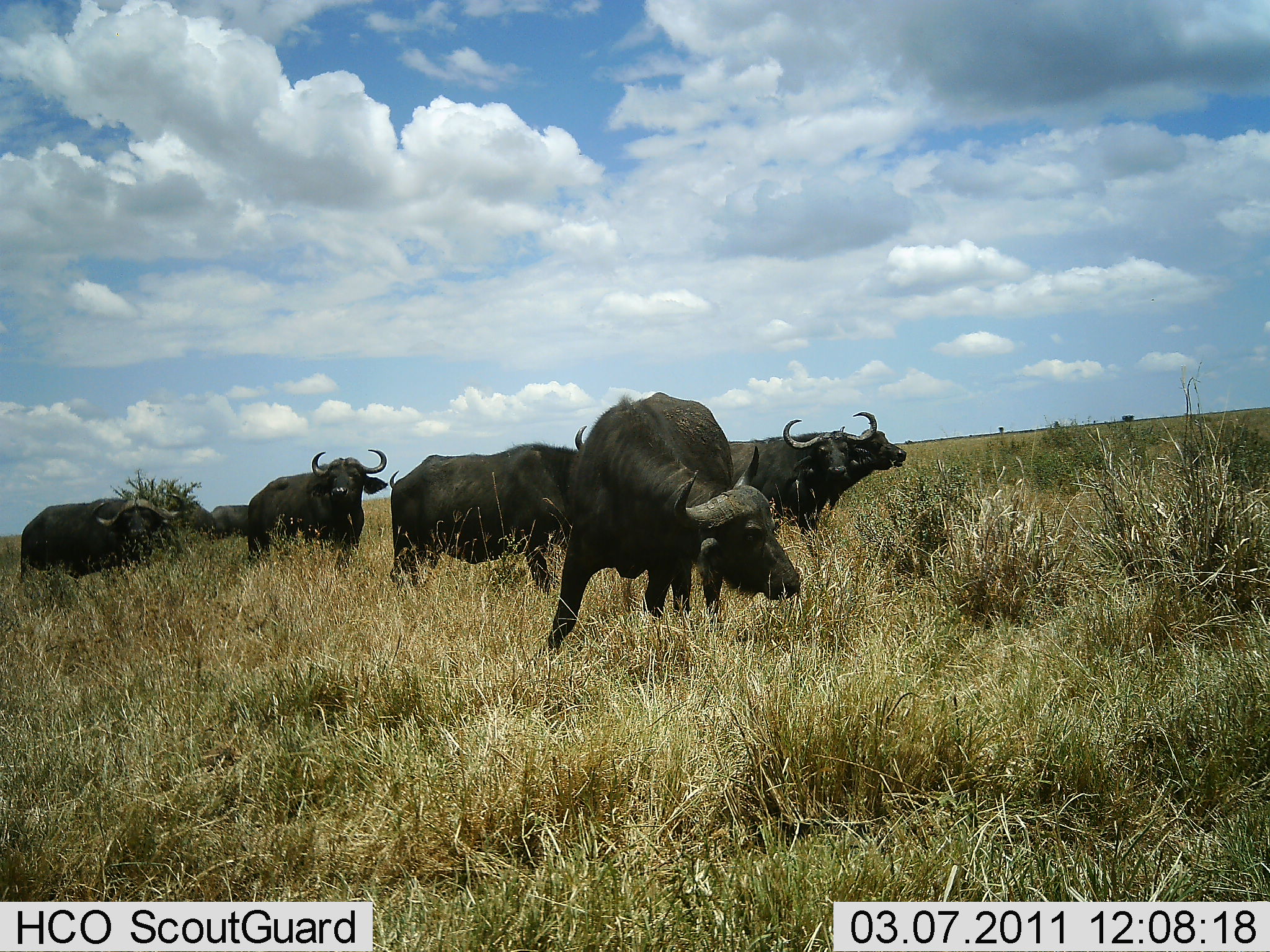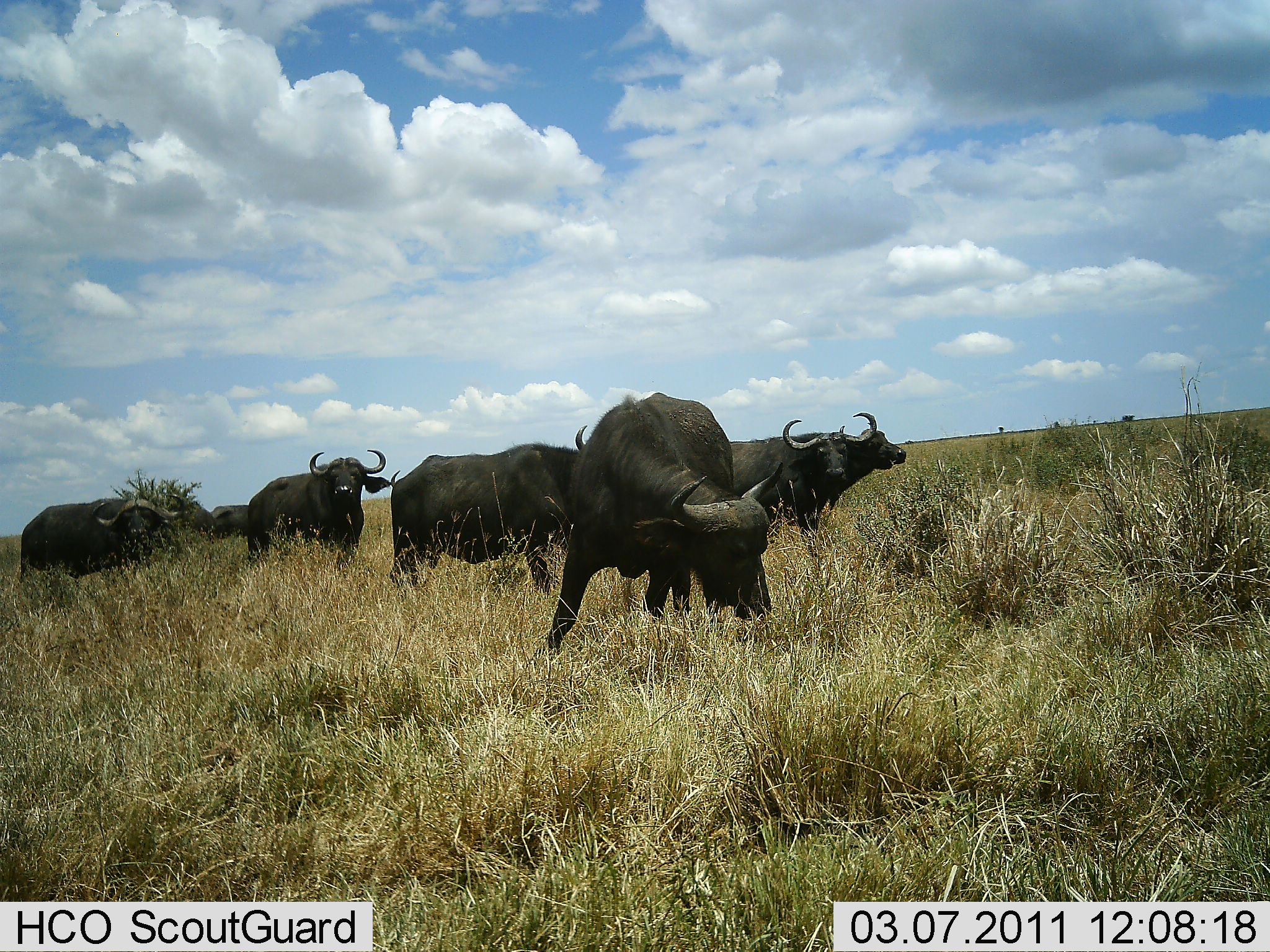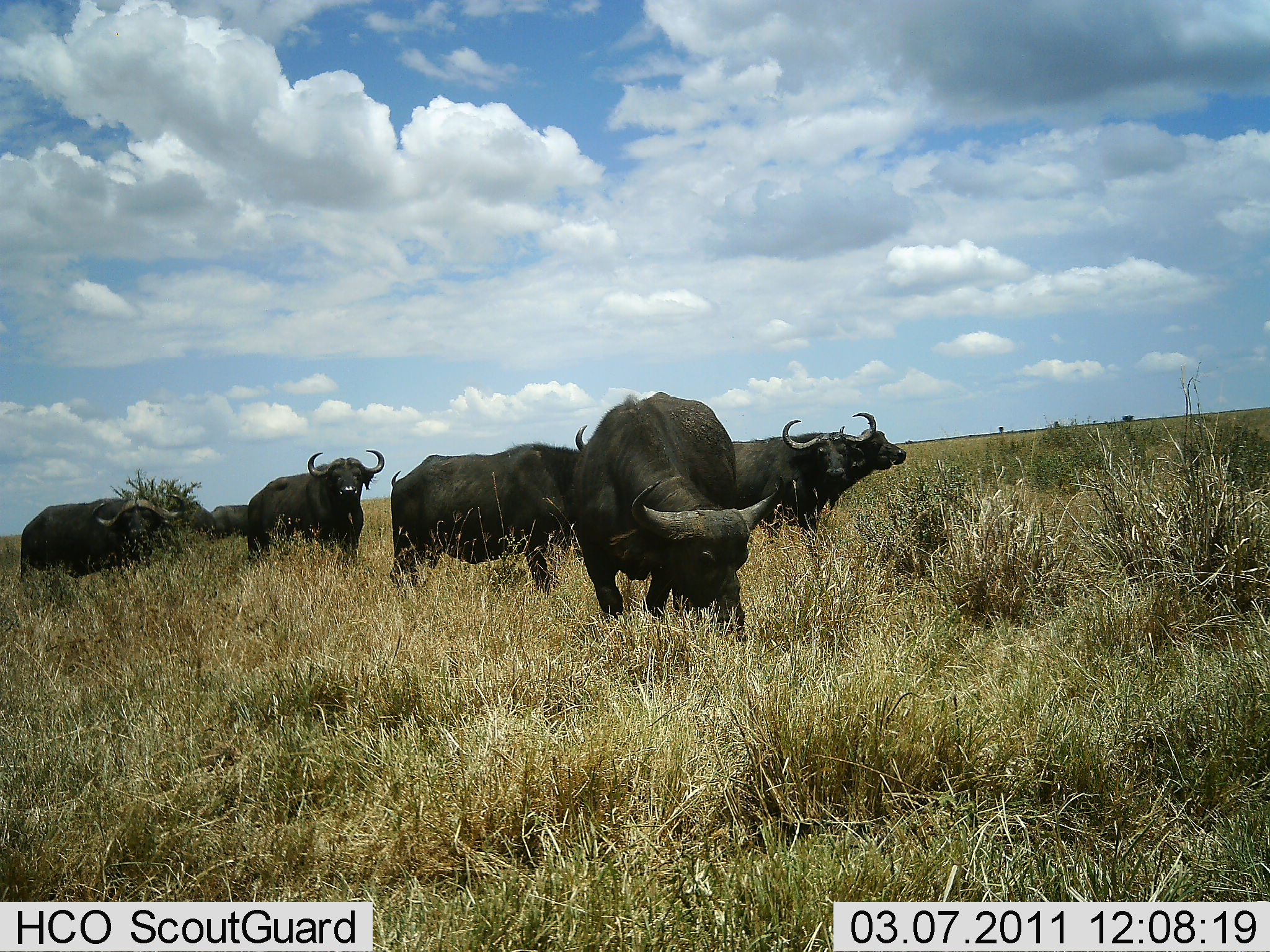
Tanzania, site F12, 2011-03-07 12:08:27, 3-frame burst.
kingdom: Animalia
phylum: Chordata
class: Mammalia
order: Artiodactyla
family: Bovidae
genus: Syncerus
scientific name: Syncerus caffer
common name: cape buffalo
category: buffalo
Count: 7.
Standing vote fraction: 85%.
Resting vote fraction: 8%.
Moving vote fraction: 15%.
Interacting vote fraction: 8%.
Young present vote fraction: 0%.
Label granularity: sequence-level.